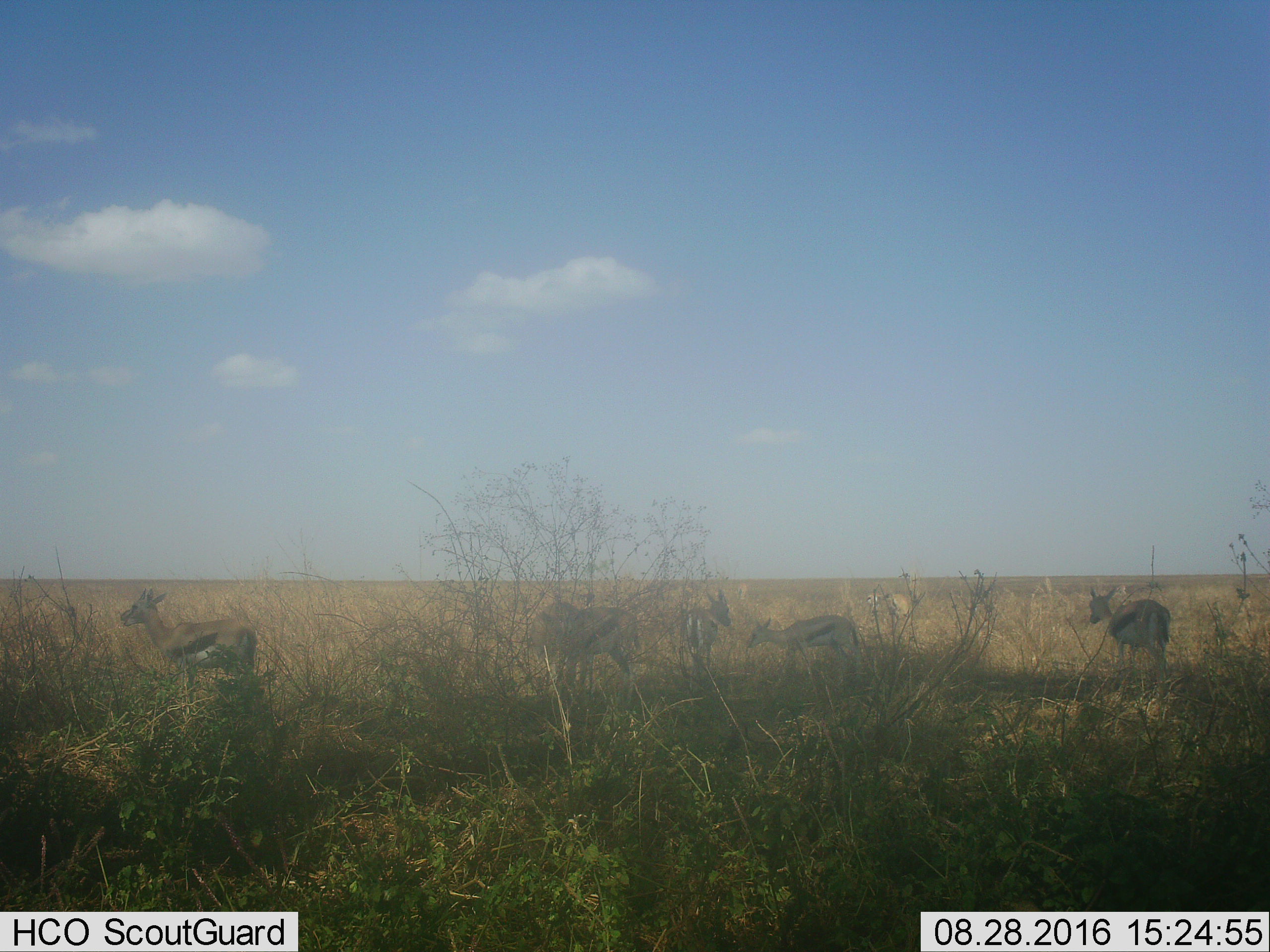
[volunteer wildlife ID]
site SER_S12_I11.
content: unidentified animal